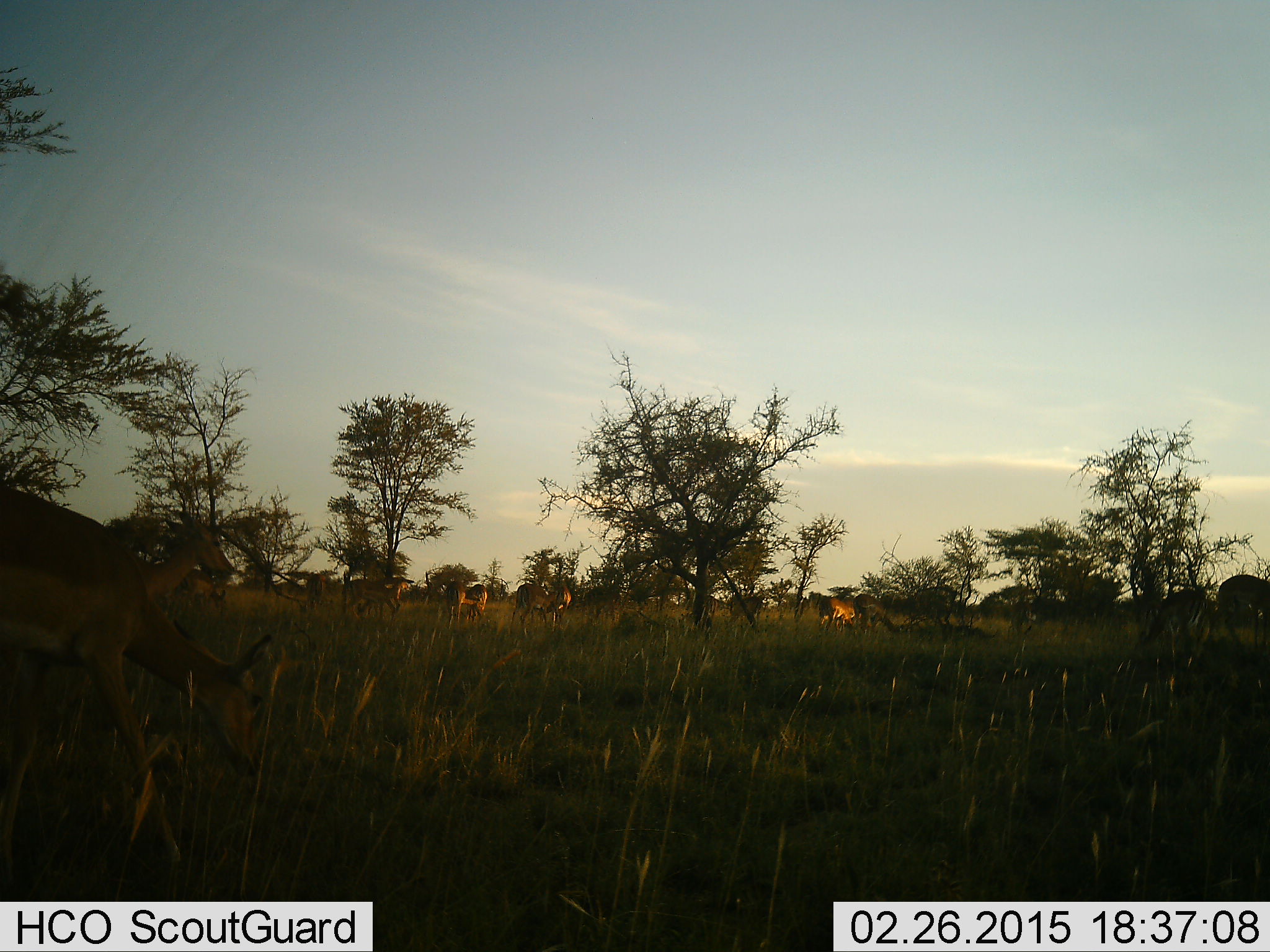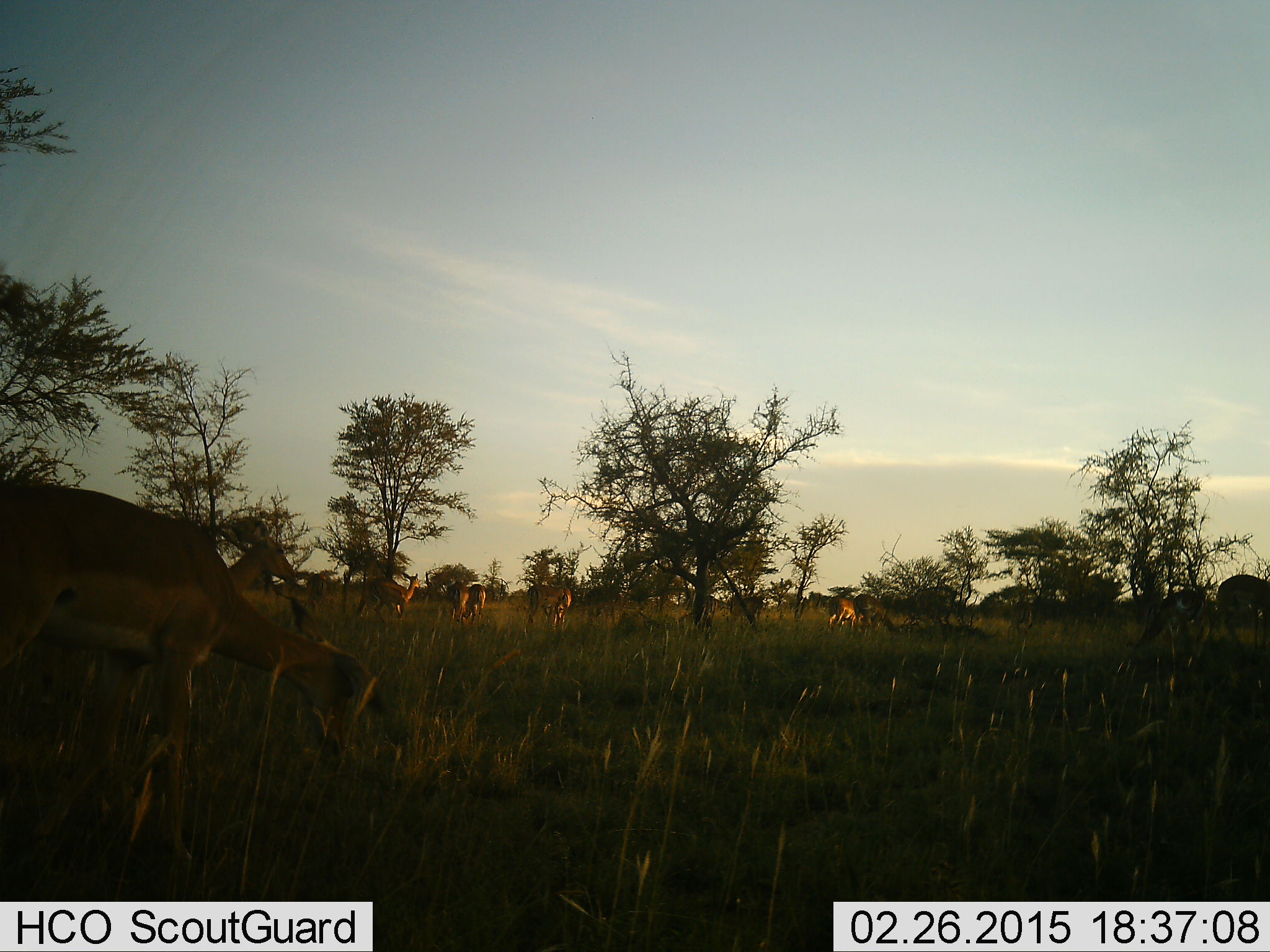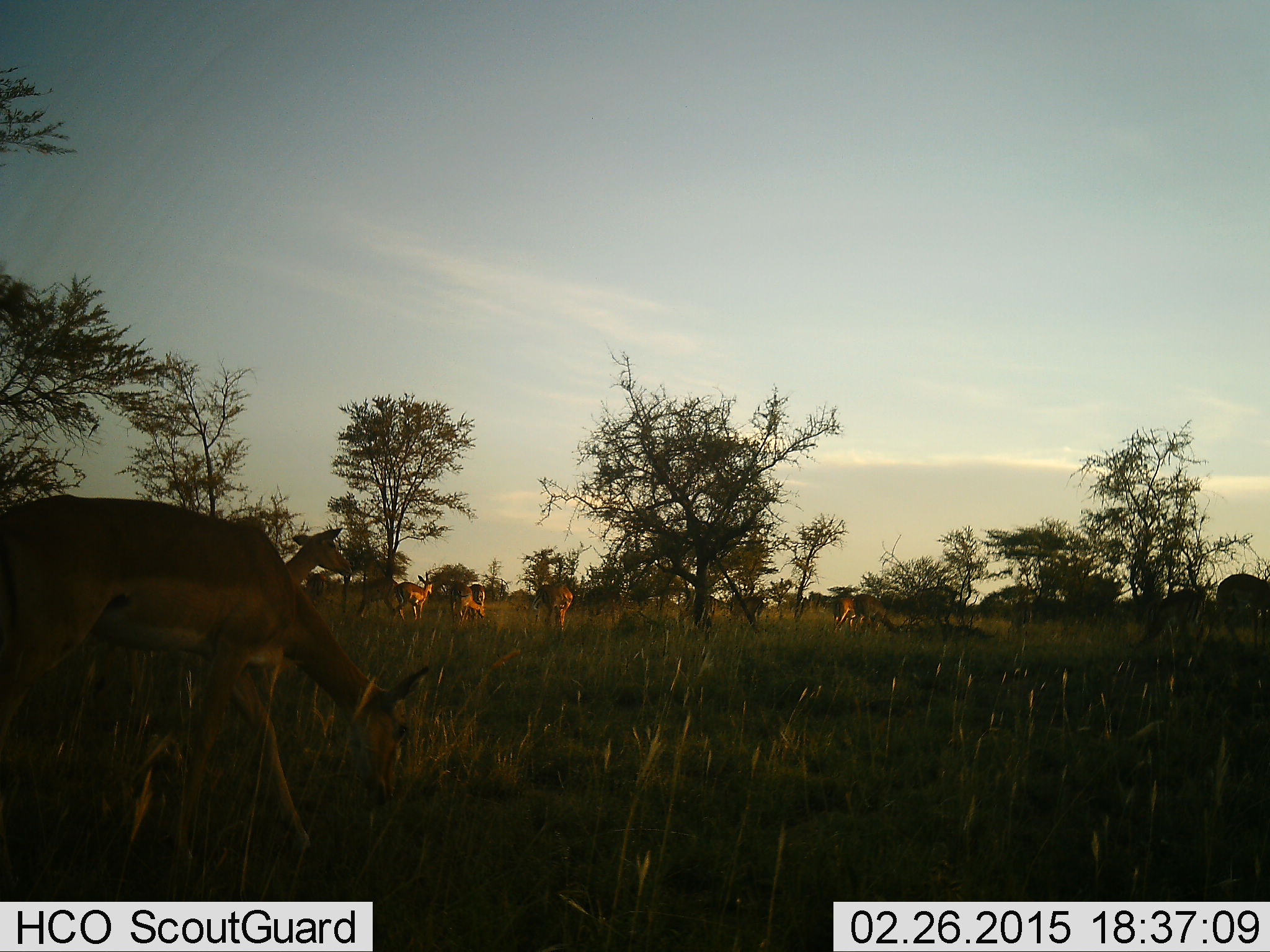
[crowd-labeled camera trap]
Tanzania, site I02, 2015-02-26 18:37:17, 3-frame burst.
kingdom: Animalia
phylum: Chordata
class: Mammalia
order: Artiodactyla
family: Bovidae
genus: Aepyceros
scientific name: Aepyceros melampus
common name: impala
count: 10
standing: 90%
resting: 0%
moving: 70%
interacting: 0%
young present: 0%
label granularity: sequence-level